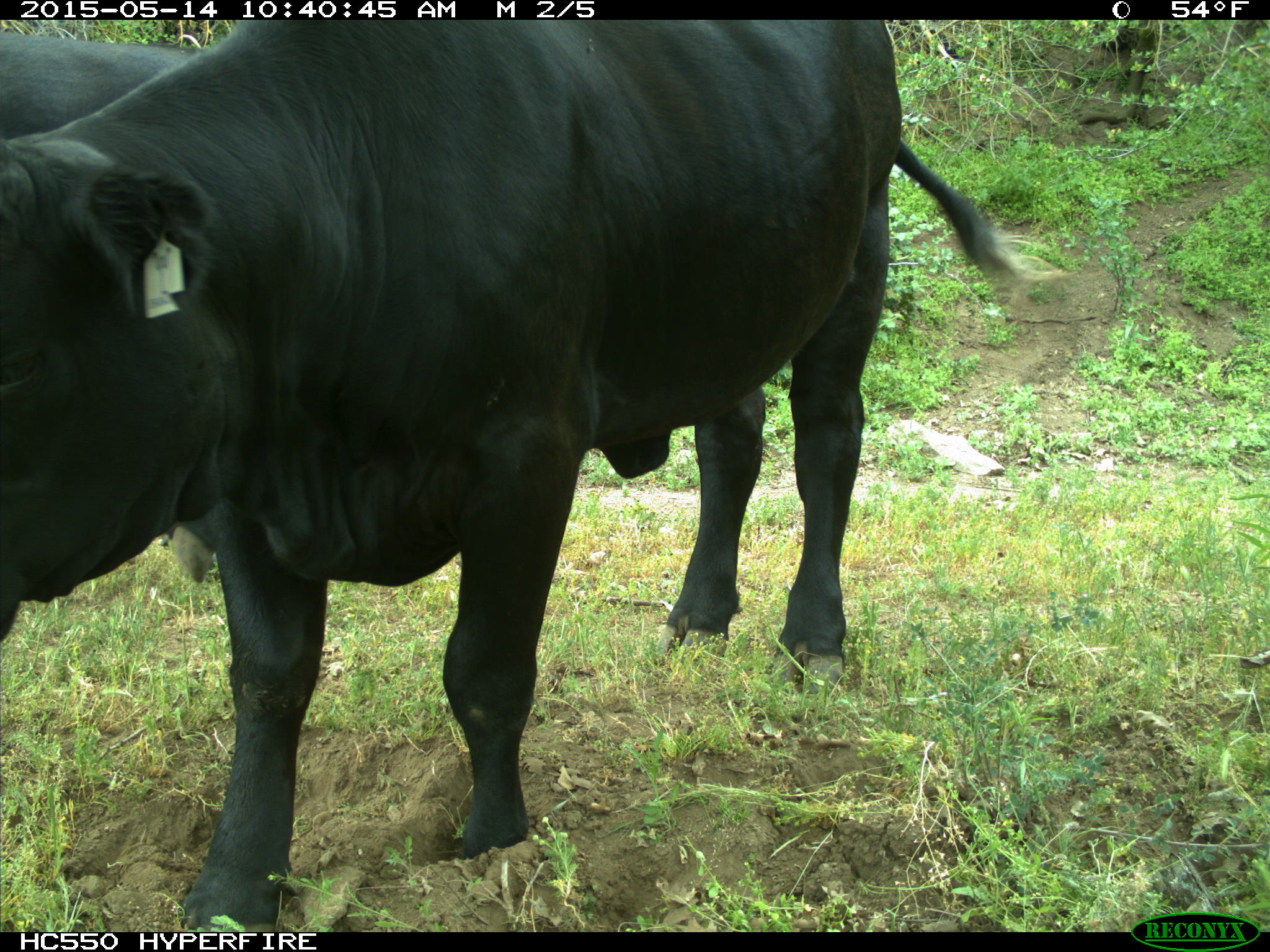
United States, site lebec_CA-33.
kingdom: Animalia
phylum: Chordata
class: Mammalia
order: Artiodactyla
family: Bovidae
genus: Bos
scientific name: Bos taurus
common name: domestic cow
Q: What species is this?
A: Bos taurus (domestic cow).